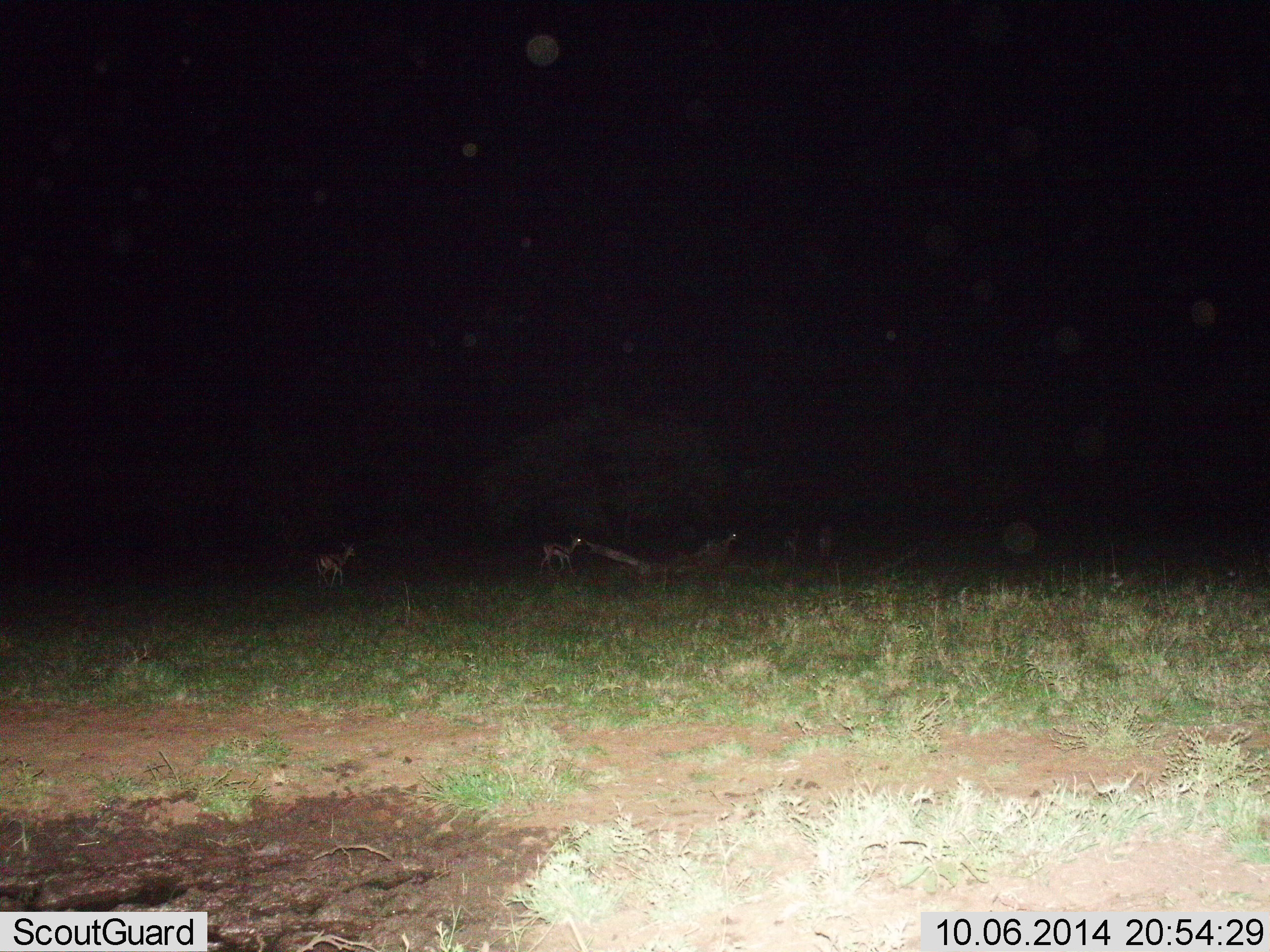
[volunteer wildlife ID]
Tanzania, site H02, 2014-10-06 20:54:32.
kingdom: Animalia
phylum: Chordata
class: Mammalia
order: Artiodactyla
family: Bovidae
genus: Eudorcas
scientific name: Eudorcas thomsonii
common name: thomson's gazelle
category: gazellethomsons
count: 4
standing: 60%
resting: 0%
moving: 50%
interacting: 0%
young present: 0%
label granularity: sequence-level